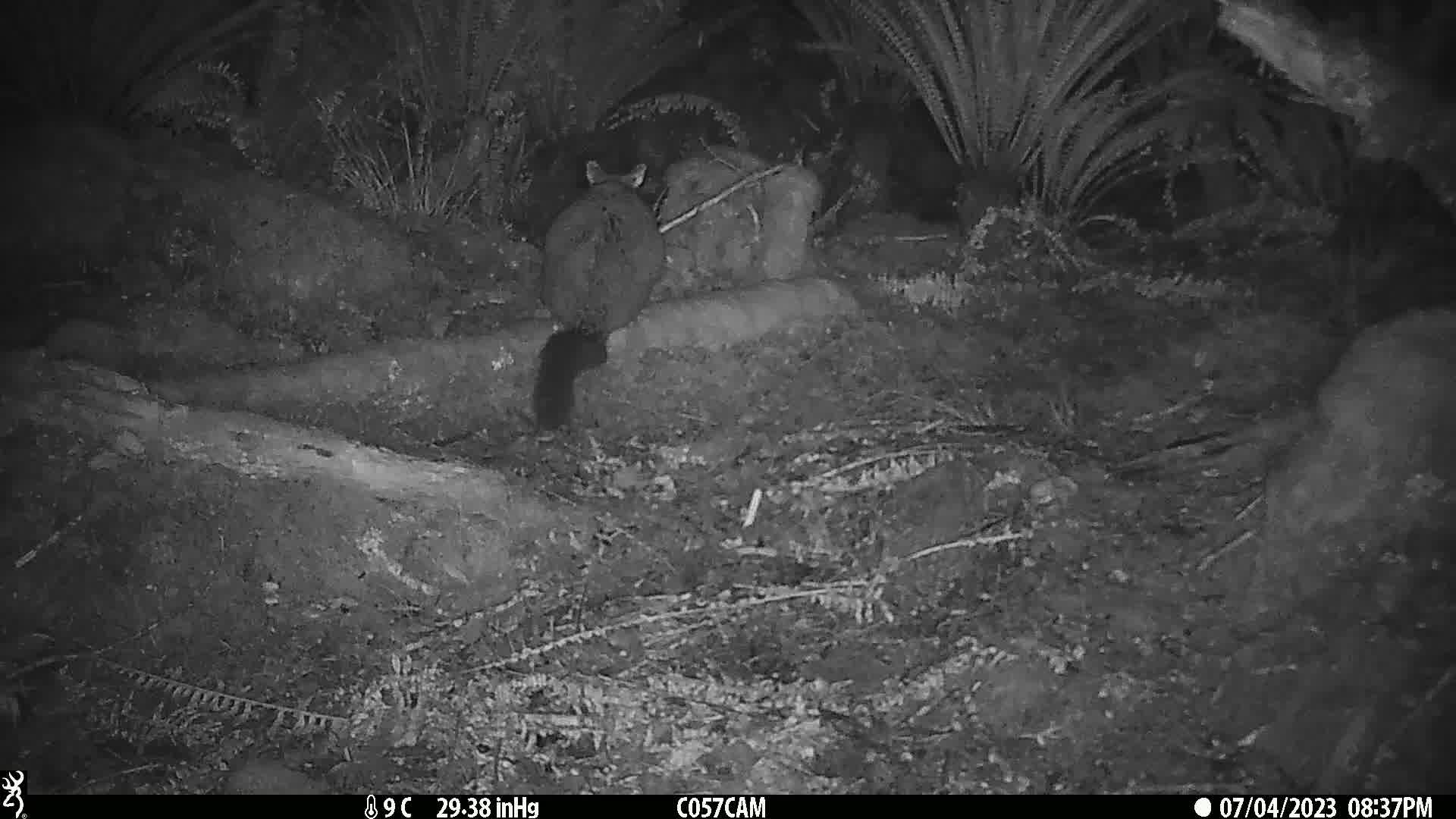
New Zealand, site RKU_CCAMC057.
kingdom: Animalia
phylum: Chordata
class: Mammalia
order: Diprotodontia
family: Phalangeridae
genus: Trichosurus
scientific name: Trichosurus vulpecula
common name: common brushtail possum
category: possum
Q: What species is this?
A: Possum (common brushtail possum) (Trichosurus vulpecula).